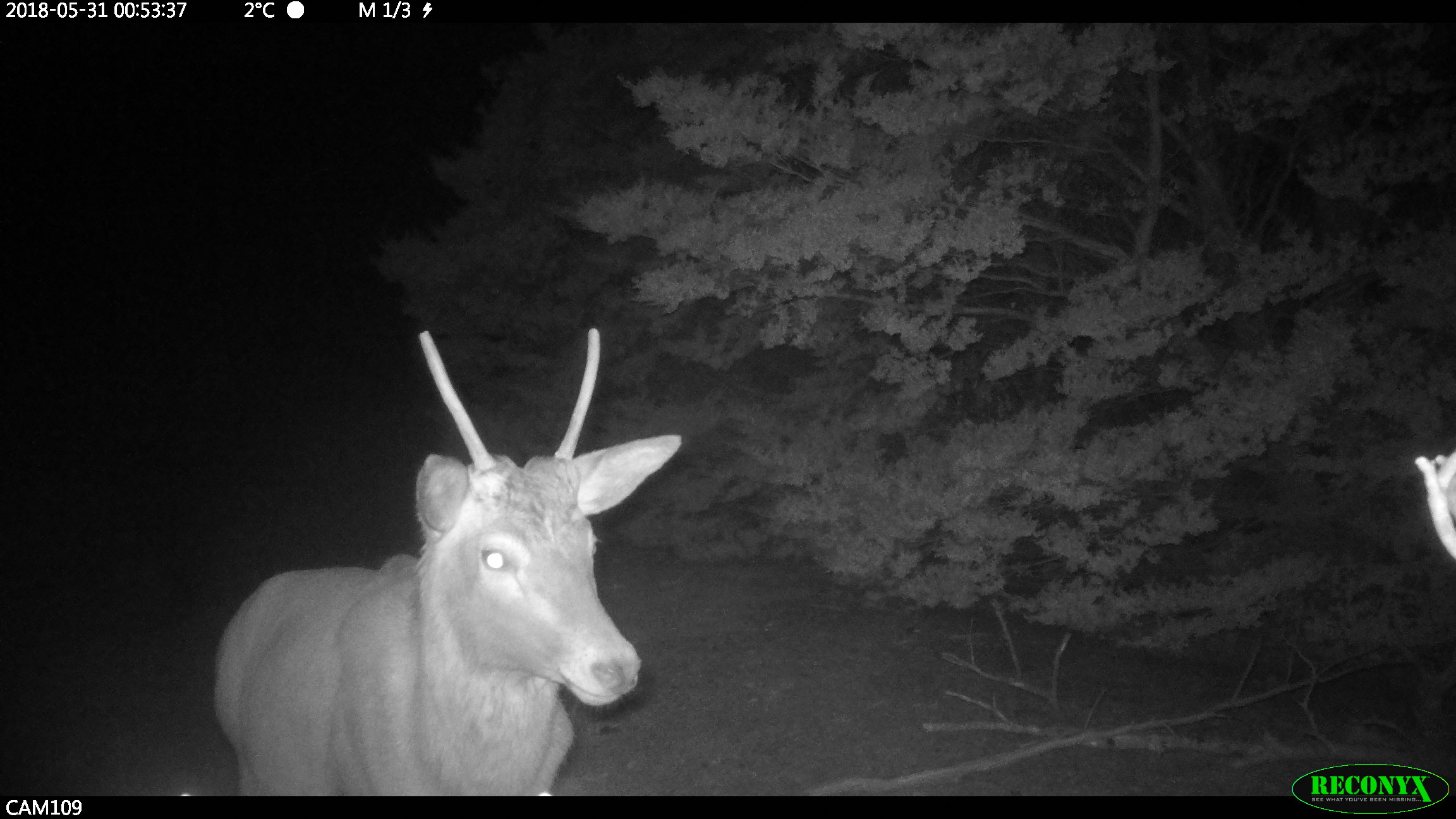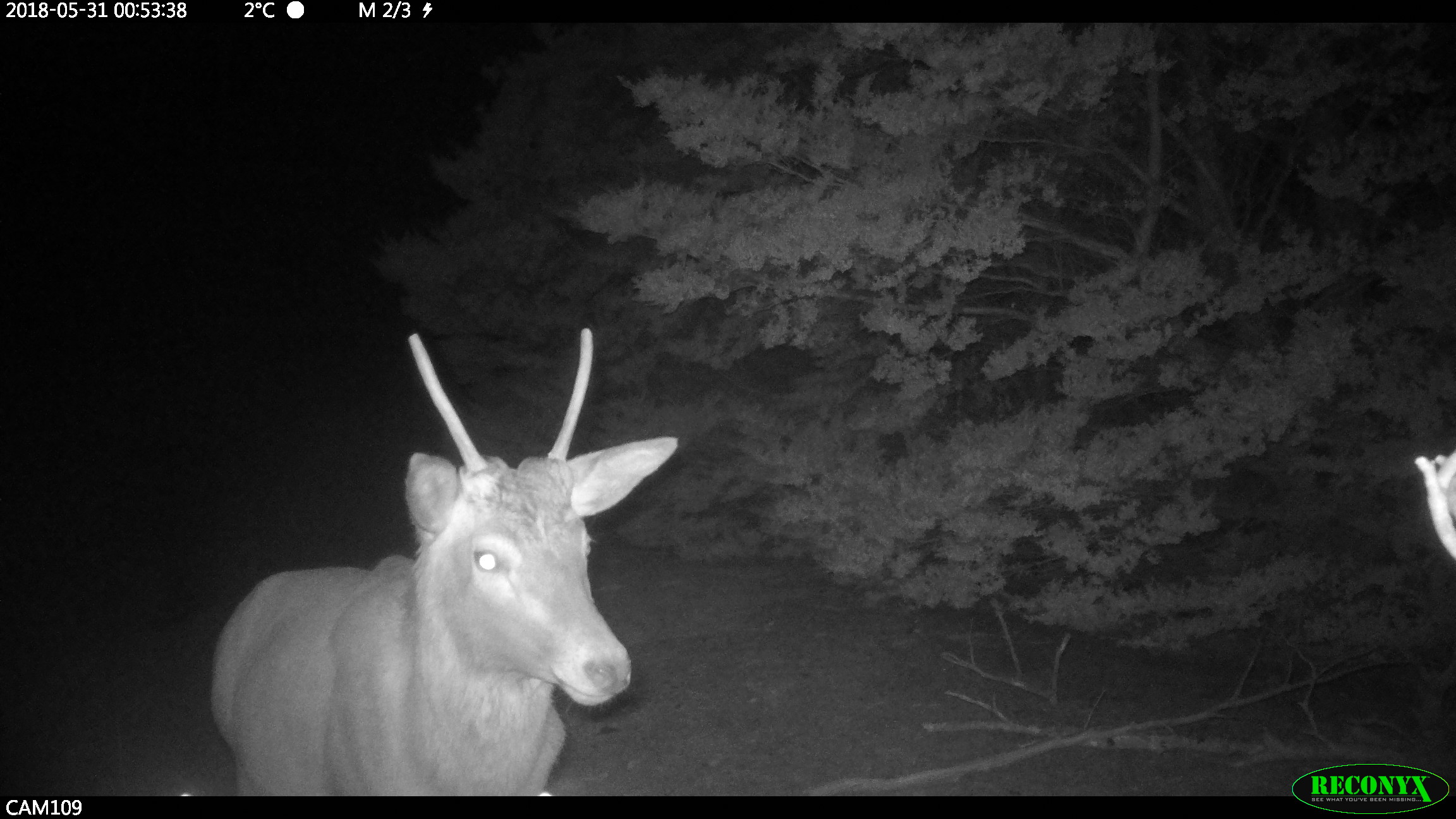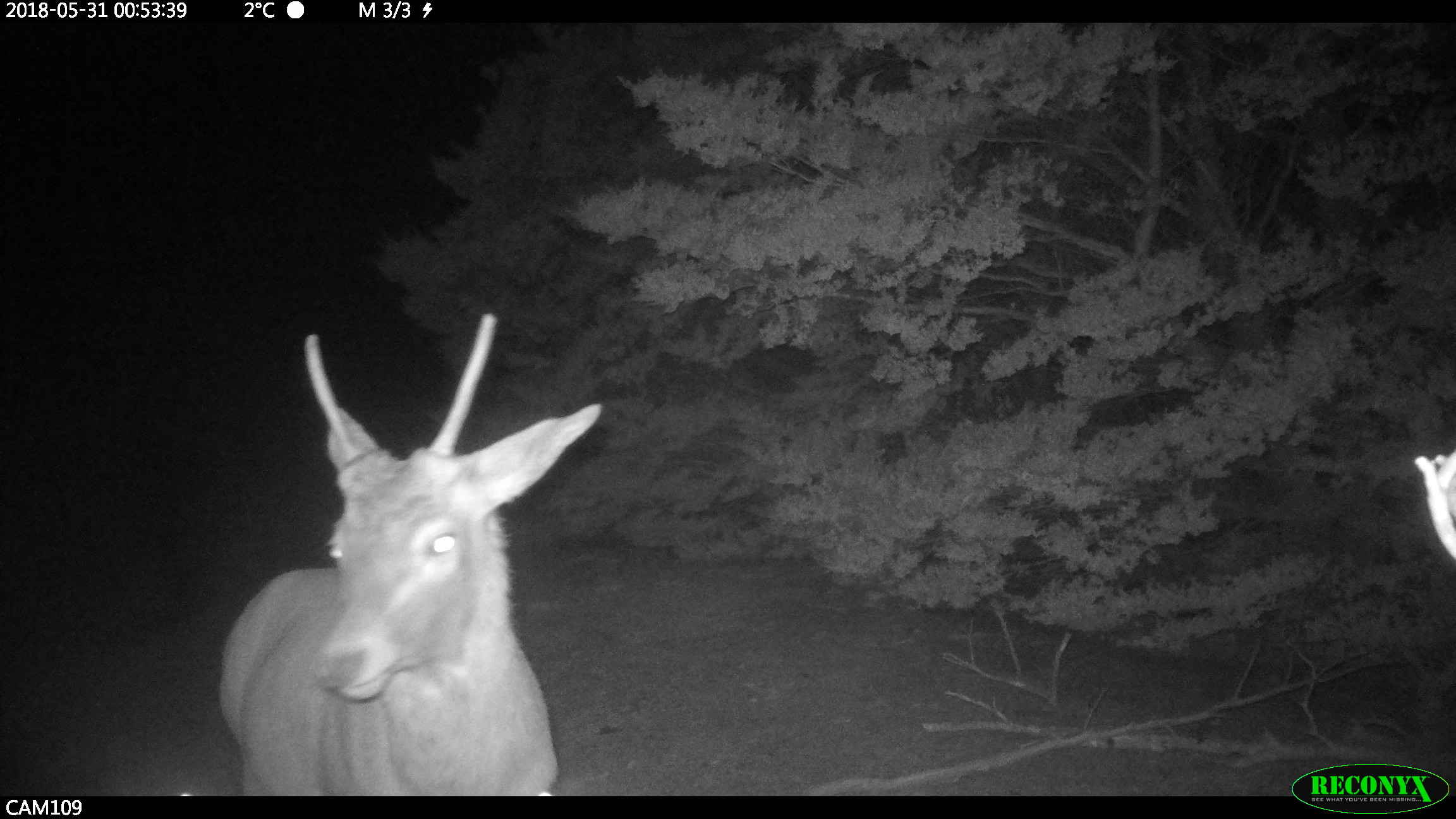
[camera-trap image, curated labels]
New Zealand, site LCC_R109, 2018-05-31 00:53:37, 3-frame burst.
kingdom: Animalia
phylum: Chordata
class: Mammalia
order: Artiodactyla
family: Cervidae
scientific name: Cervidae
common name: deer